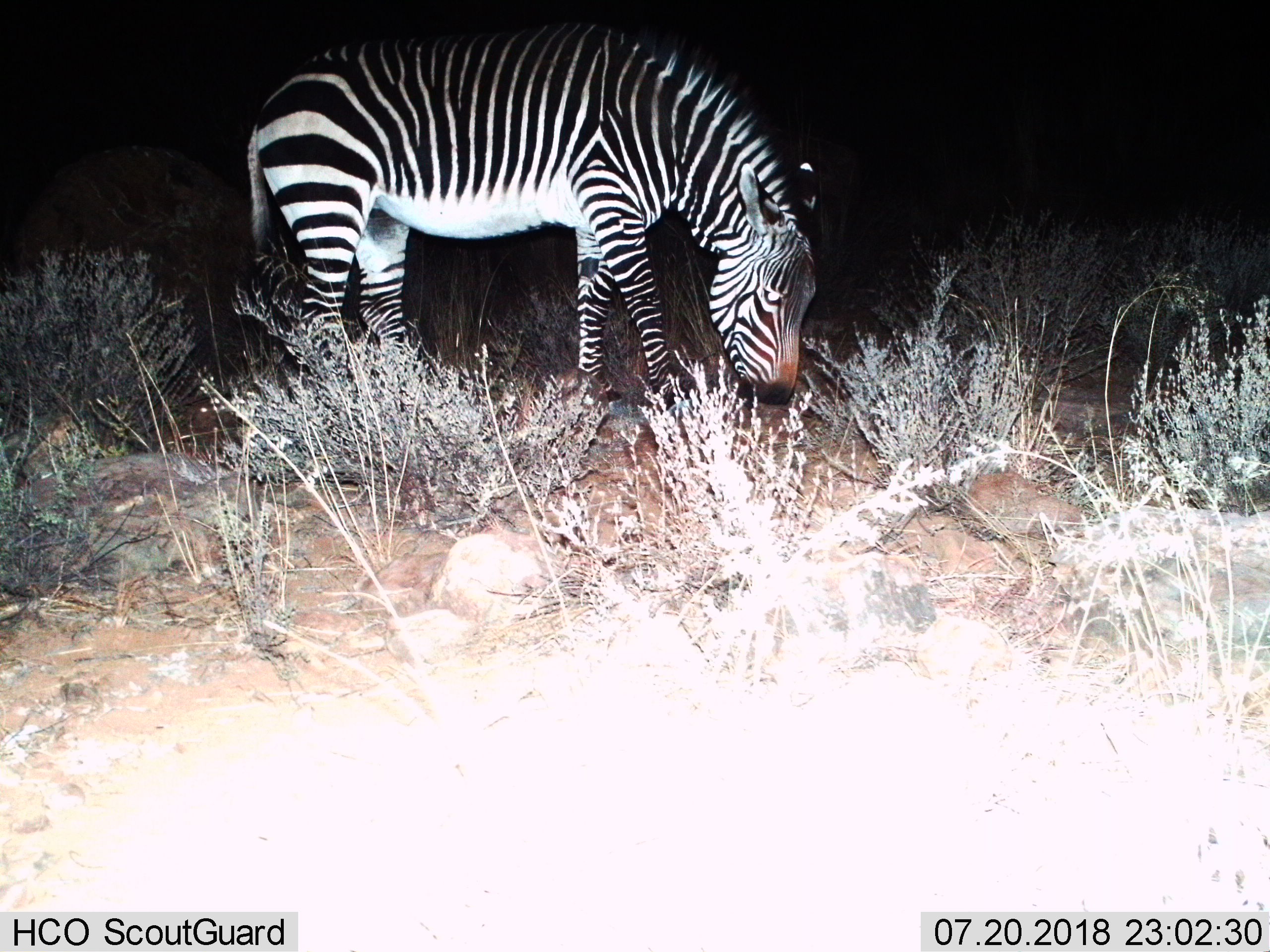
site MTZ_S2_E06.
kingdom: Animalia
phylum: Chordata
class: Mammalia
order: Perissodactyla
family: Equidae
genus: Equus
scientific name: Equus zebra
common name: mountain zebra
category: zebramountain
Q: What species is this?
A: Zebramountain (mountain zebra) (Equus zebra).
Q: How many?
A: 1.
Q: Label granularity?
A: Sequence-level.